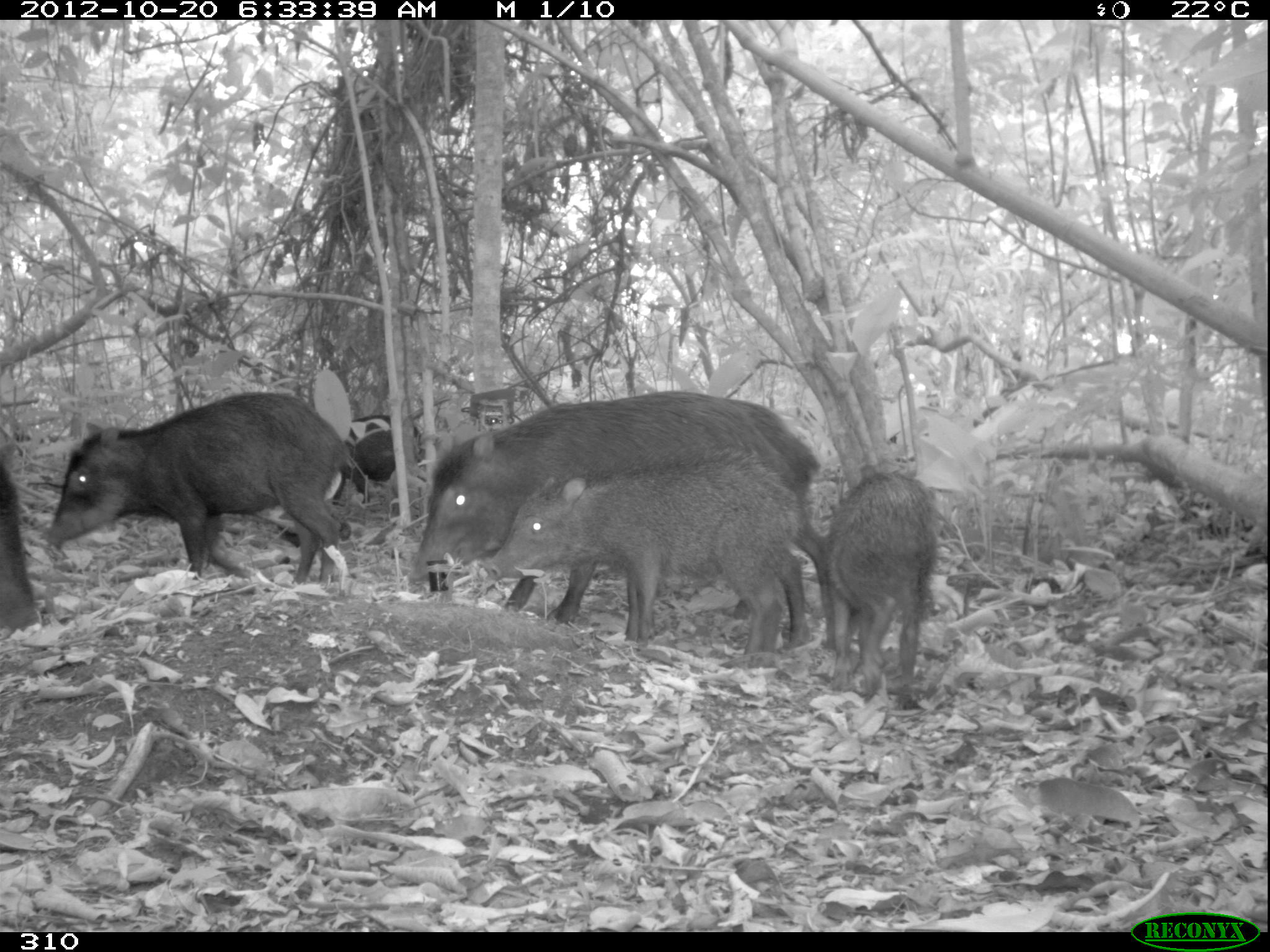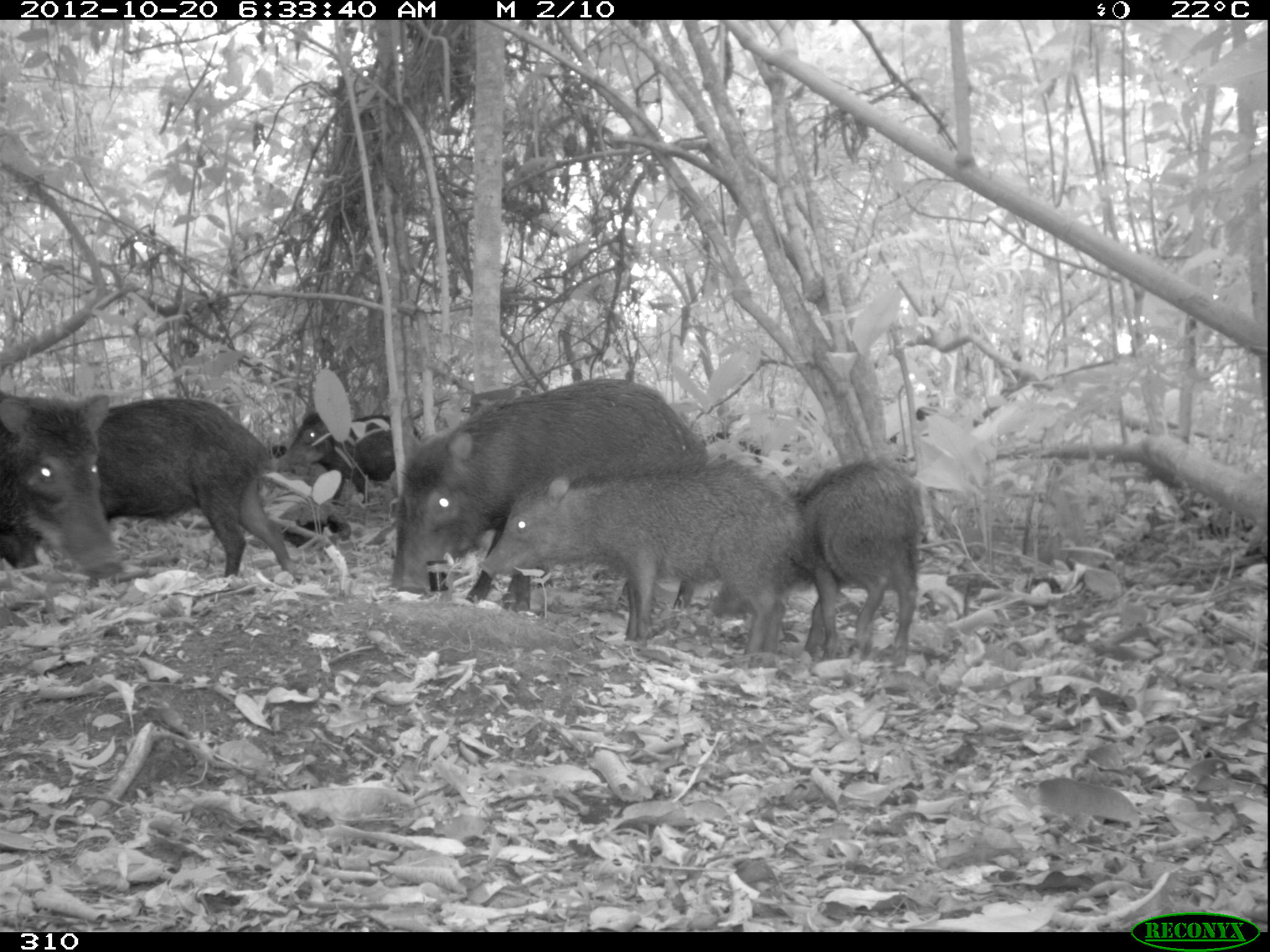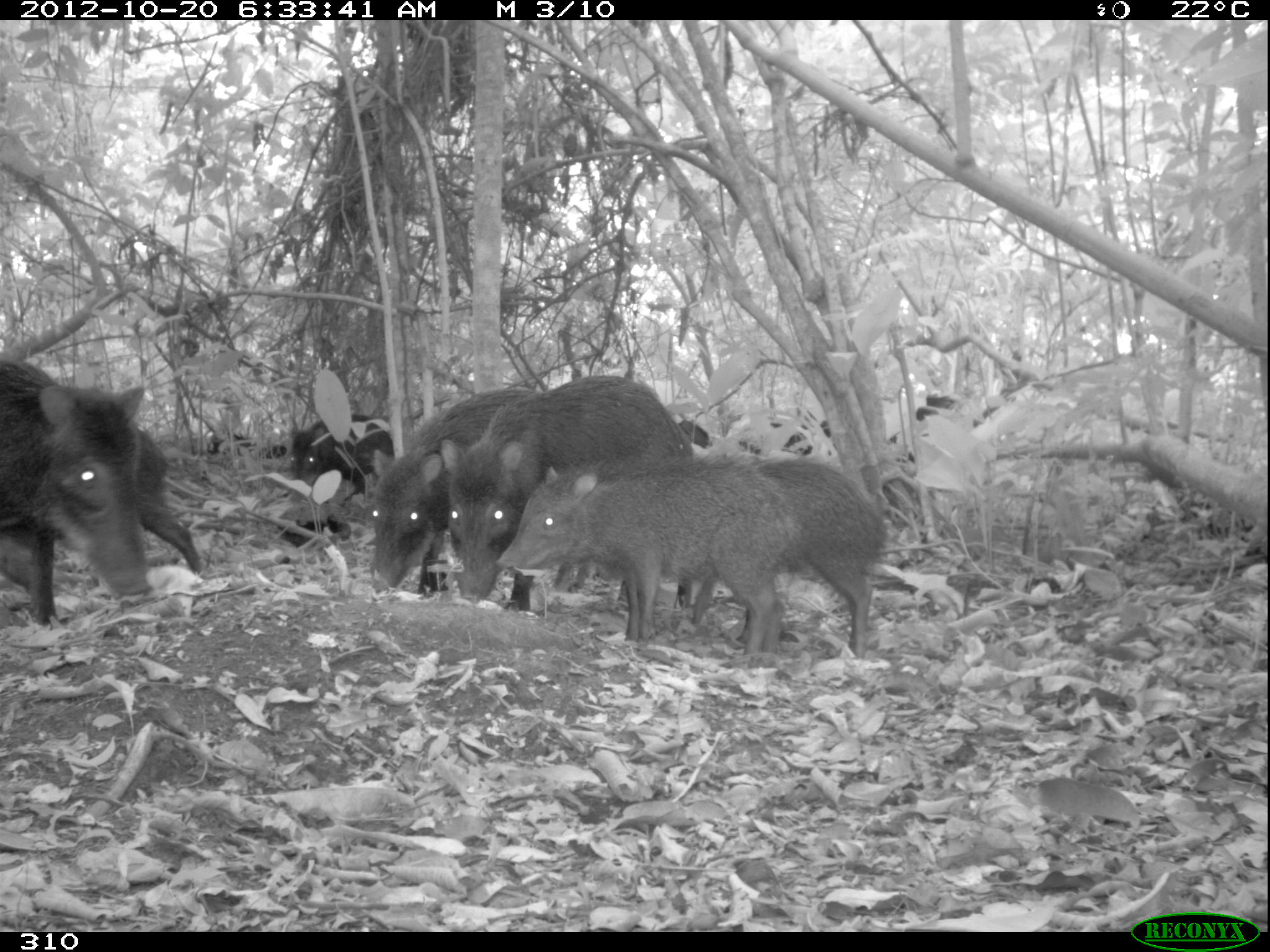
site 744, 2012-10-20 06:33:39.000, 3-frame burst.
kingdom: Animalia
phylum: Chordata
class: Mammalia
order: Artiodactyla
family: Tayassuidae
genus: Tayassu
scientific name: Tayassu pecari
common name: white-lipped peccary